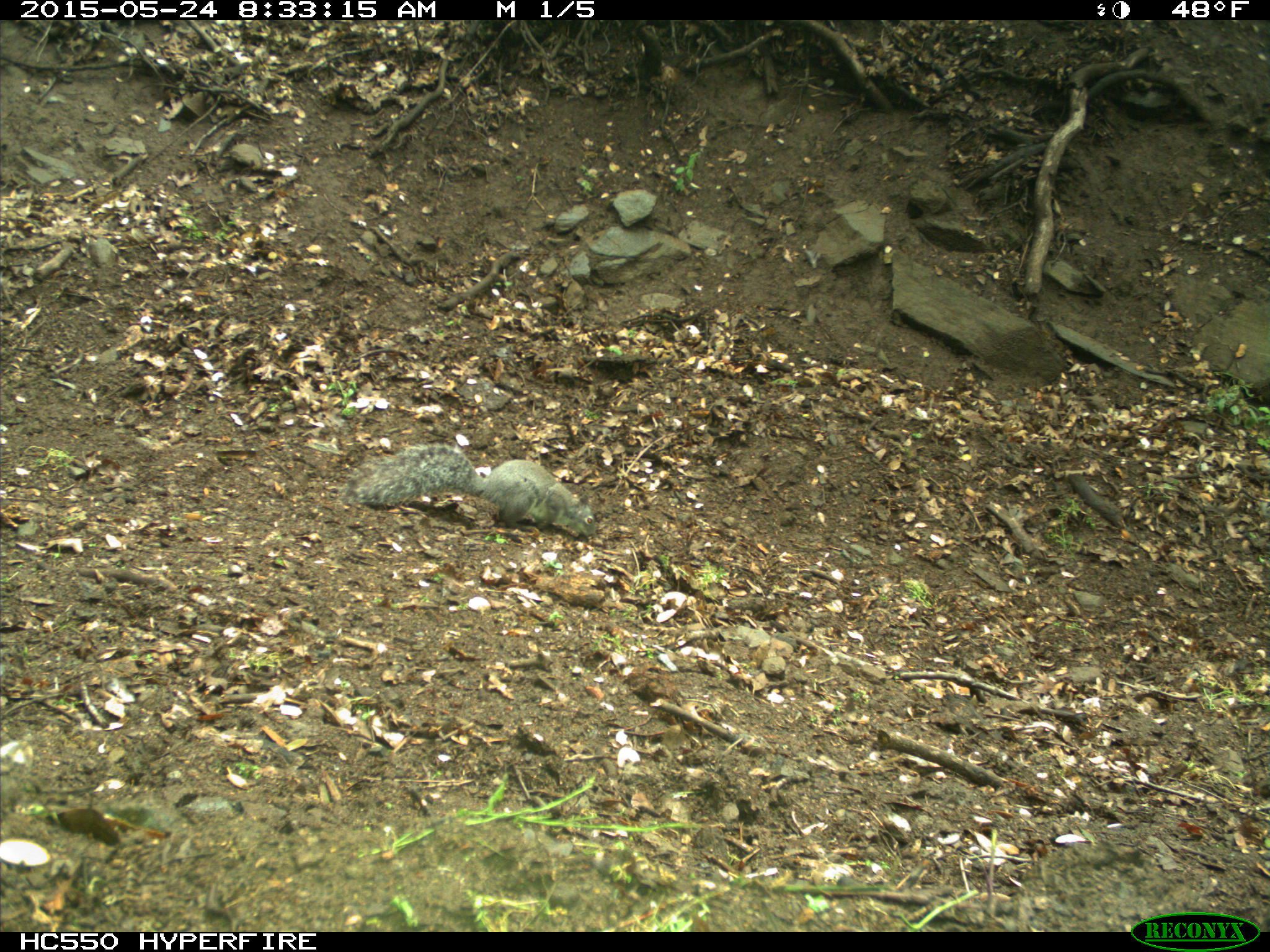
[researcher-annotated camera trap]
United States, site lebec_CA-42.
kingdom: Animalia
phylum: Chordata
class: Mammalia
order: Rodentia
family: Sciuridae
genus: Sciurus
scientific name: Sciurus carolinensis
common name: eastern gray squirrel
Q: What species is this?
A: Sciurus carolinensis (eastern gray squirrel).